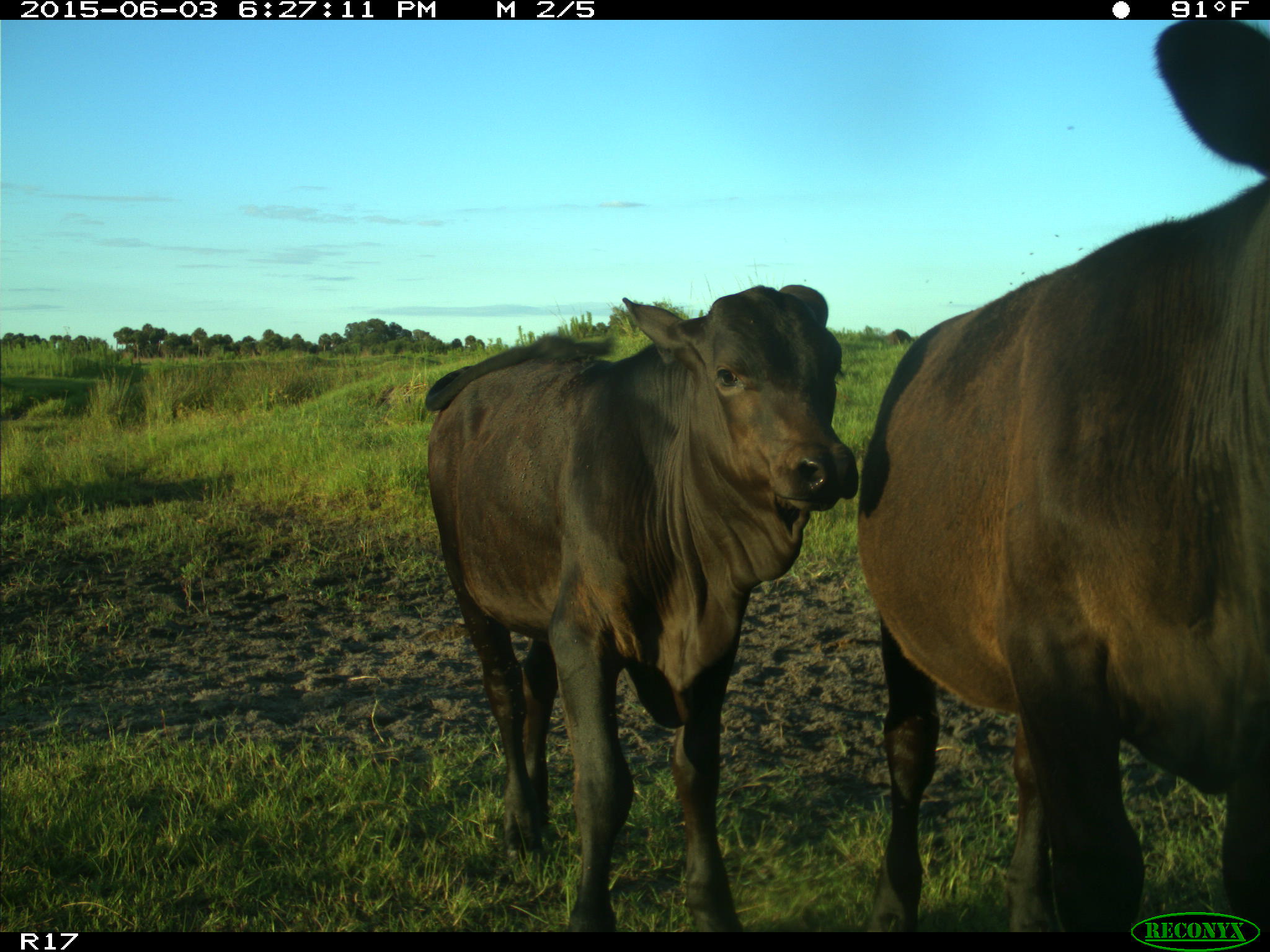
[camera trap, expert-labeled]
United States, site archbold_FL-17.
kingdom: Animalia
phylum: Chordata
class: Mammalia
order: Artiodactyla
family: Bovidae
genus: Bos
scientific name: Bos taurus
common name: domestic cow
Bos taurus (domestic cow).